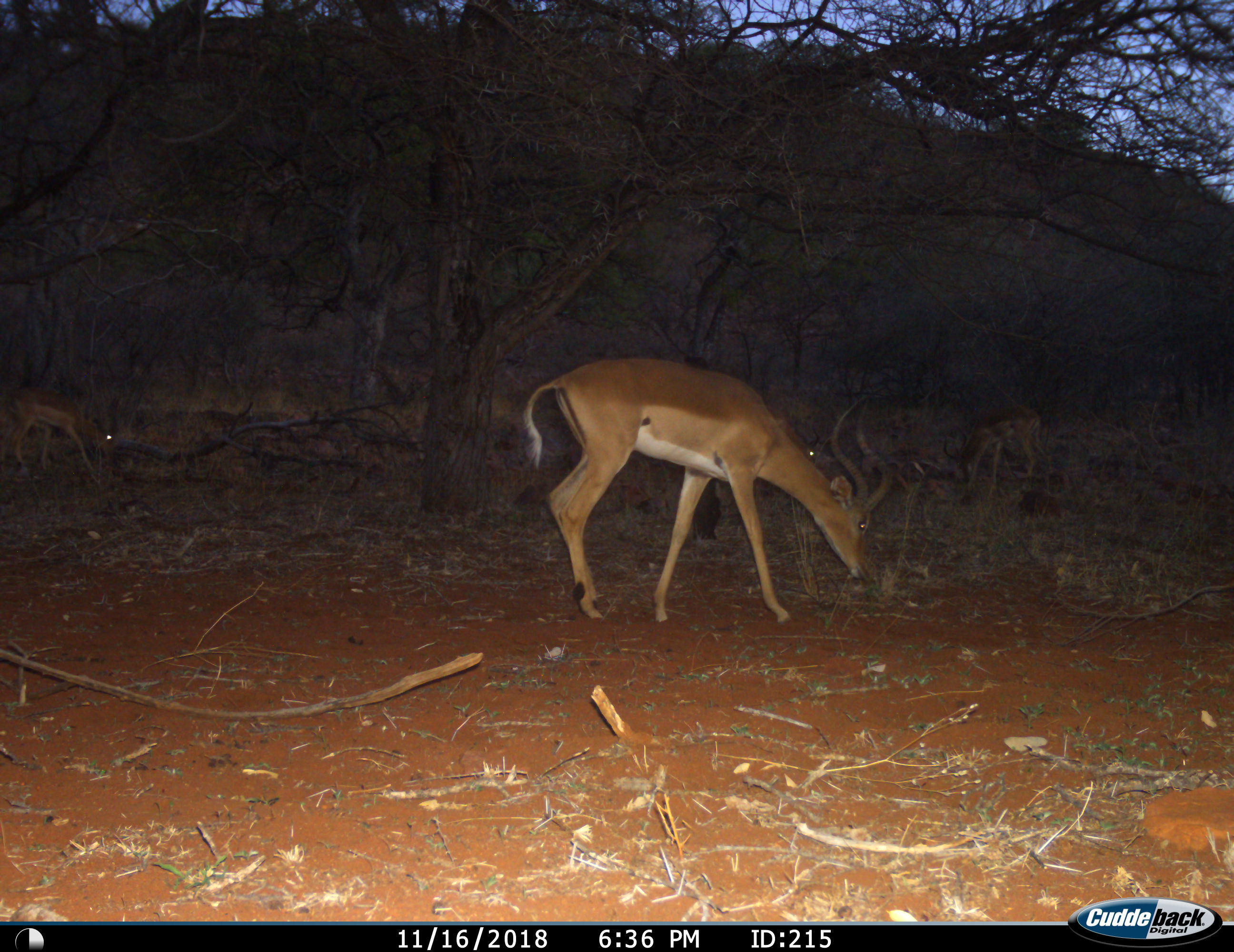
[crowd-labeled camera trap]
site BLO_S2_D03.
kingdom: Animalia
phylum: Chordata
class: Mammalia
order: Artiodactyla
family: Bovidae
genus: Aepyceros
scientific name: Aepyceros melampus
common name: impala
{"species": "impala (Aepyceros melampus)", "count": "3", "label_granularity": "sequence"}